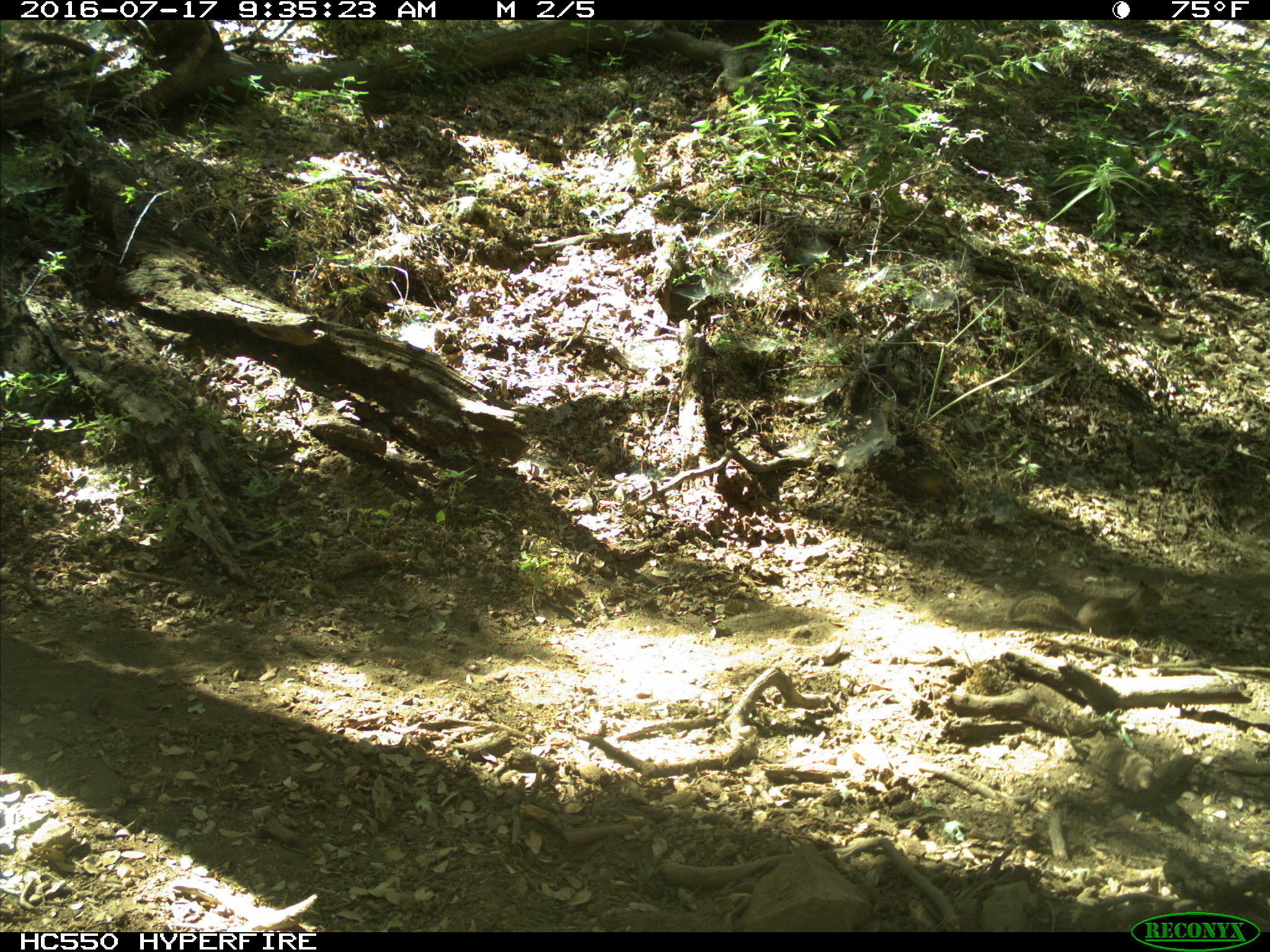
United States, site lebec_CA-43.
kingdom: Animalia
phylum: Chordata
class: Mammalia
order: Rodentia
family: Sciuridae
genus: Otospermophilus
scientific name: Otospermophilus beecheyi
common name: california ground squirrel